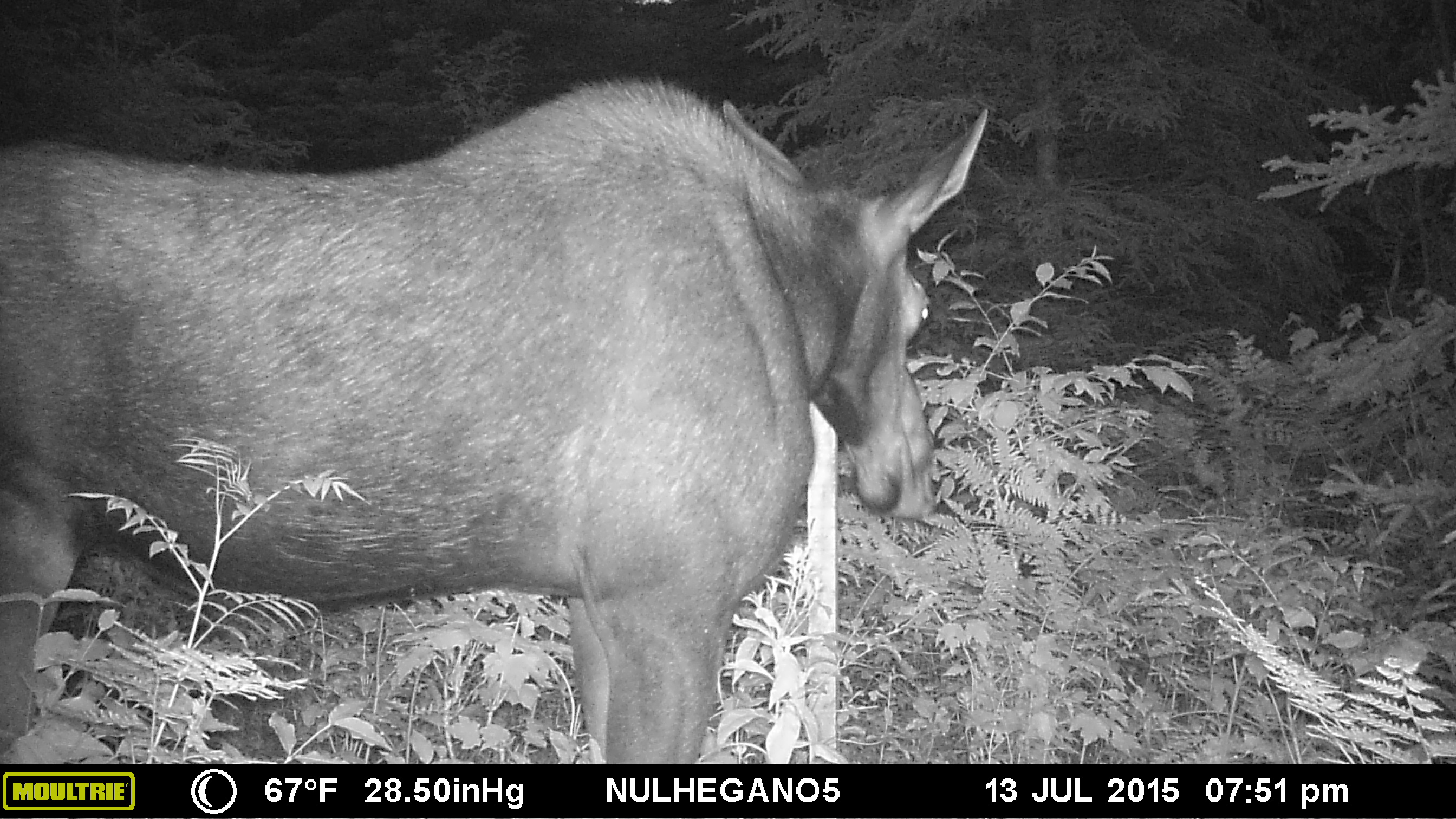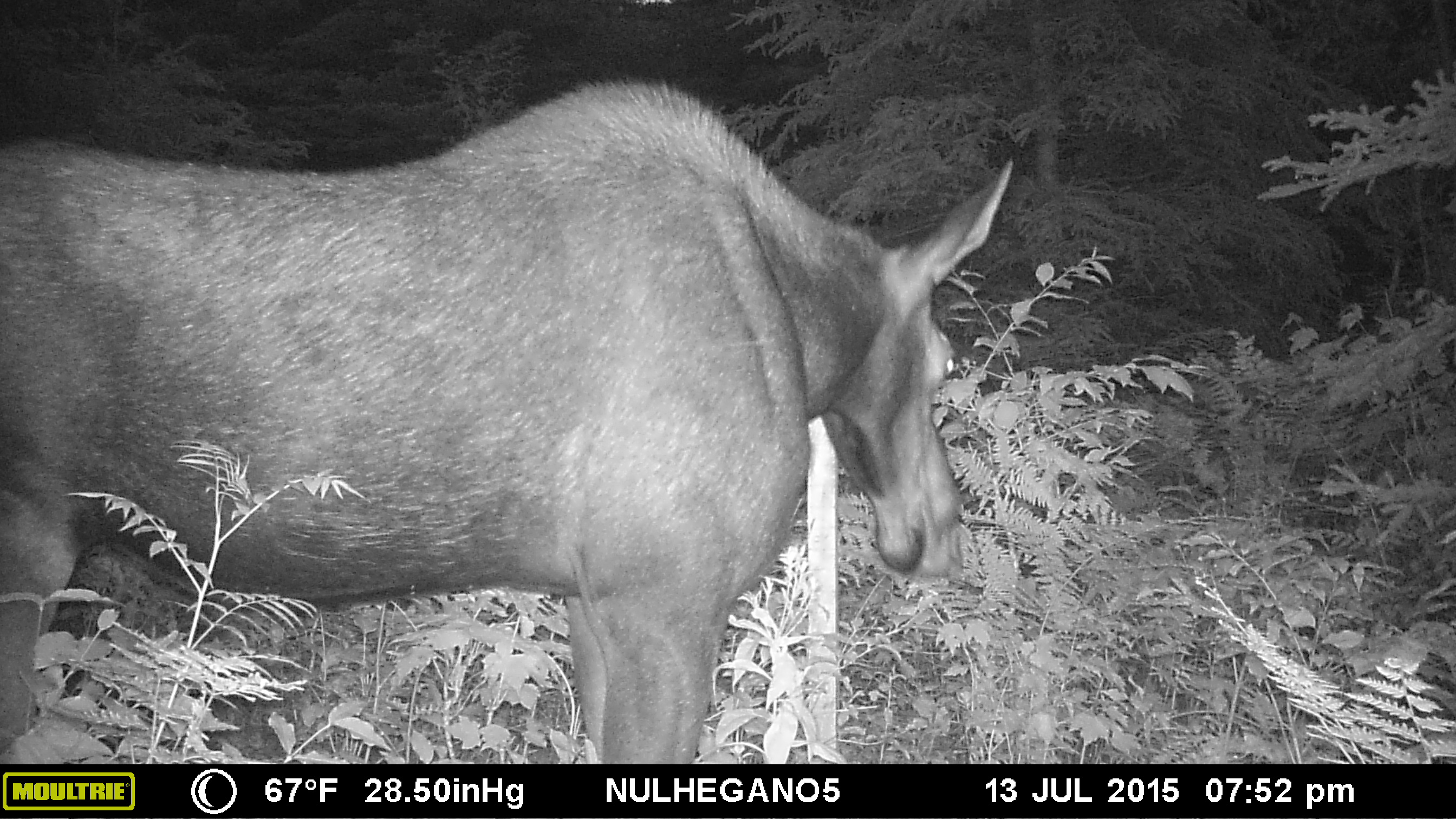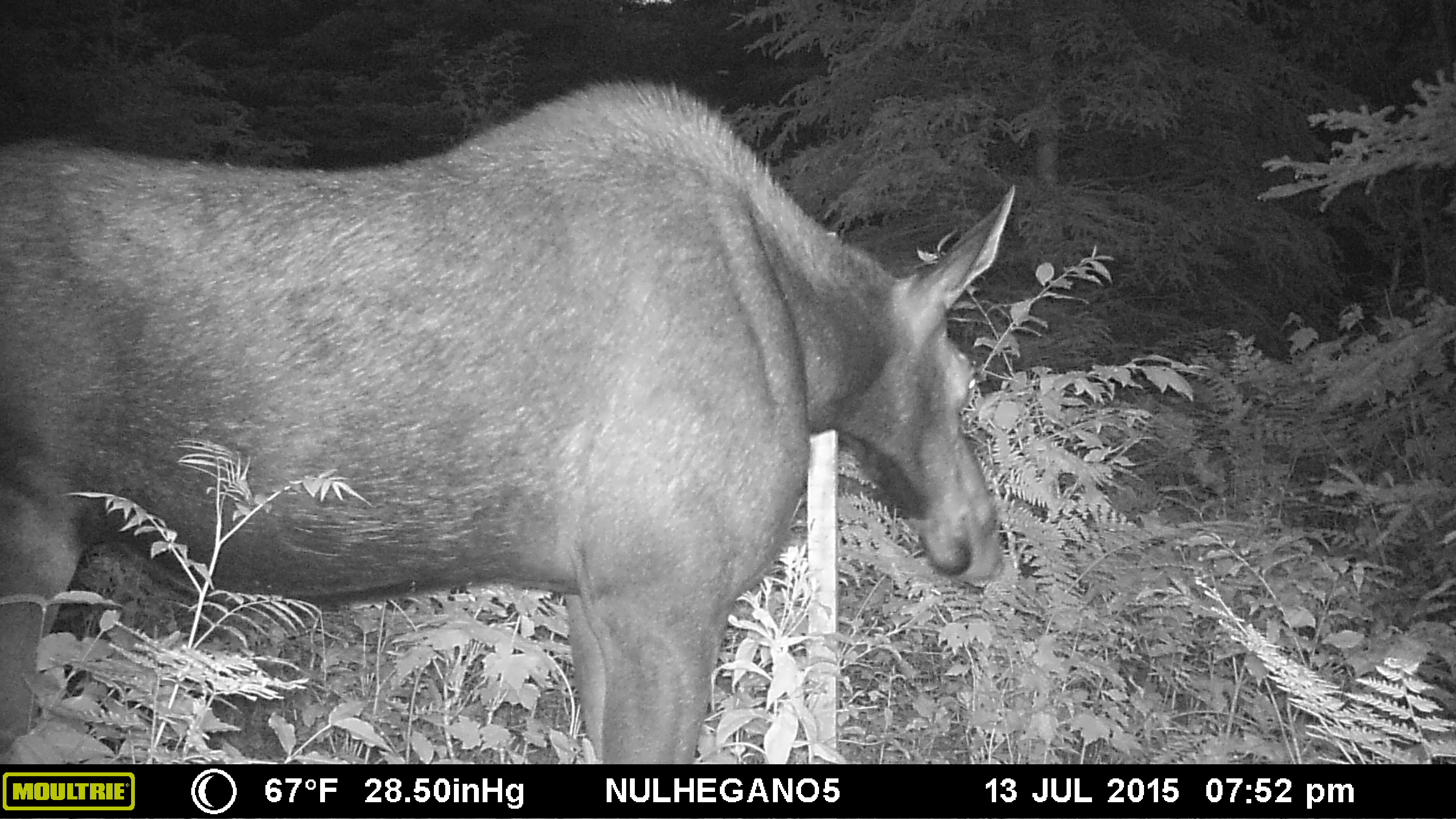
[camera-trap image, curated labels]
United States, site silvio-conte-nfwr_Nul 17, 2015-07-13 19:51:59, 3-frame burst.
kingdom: Animalia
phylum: Chordata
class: Mammalia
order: Artiodactyla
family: Cervidae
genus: Alces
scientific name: Alces alces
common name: moose